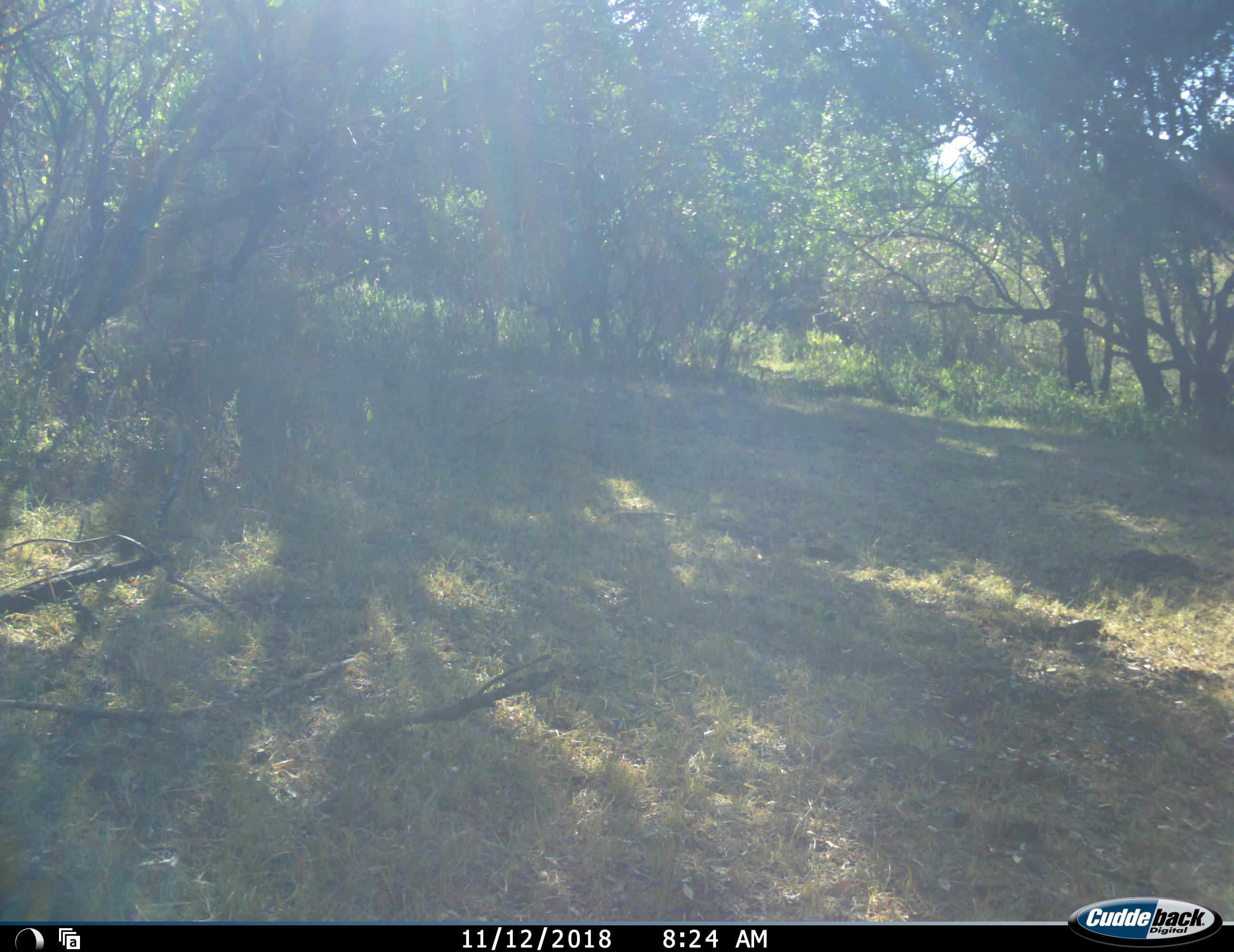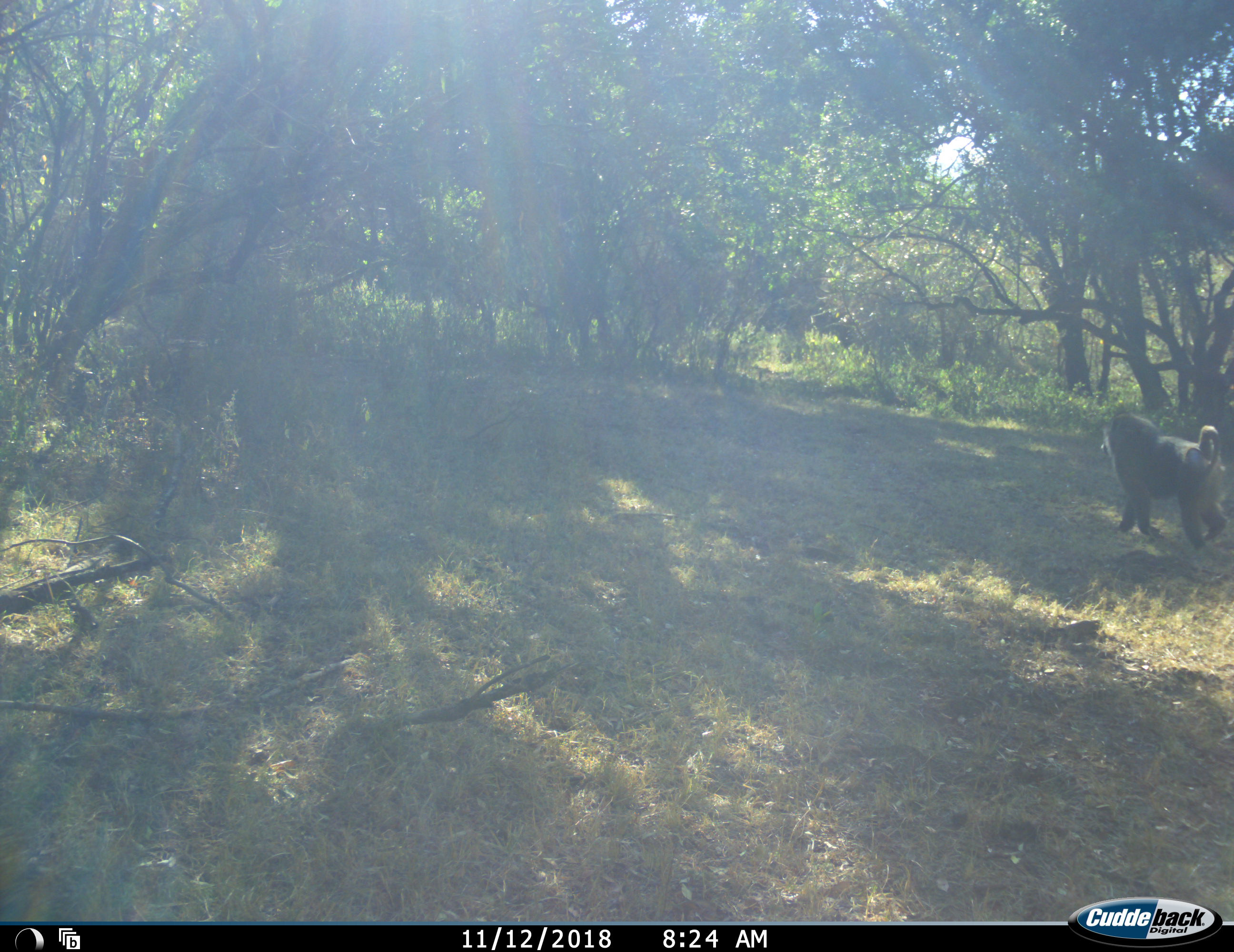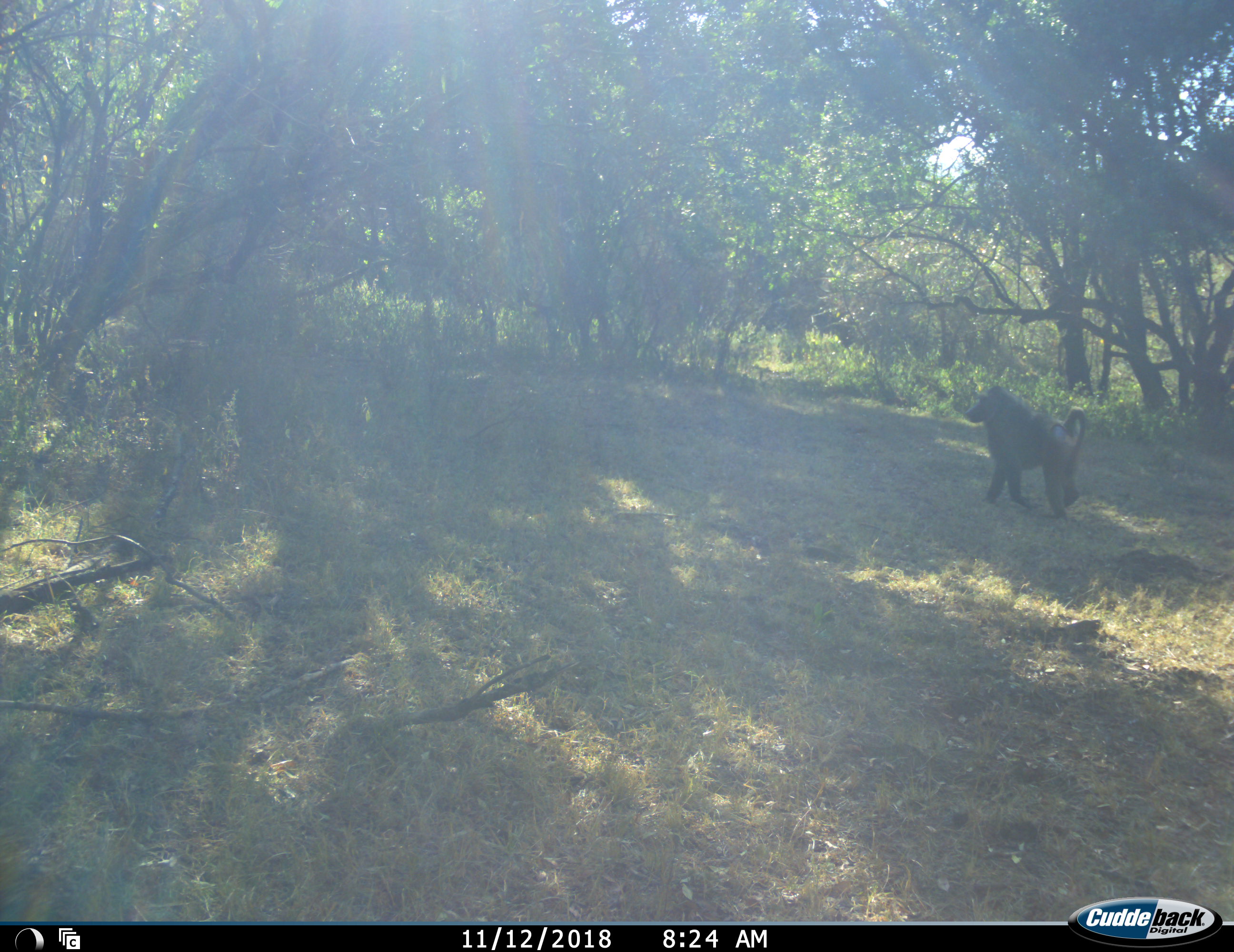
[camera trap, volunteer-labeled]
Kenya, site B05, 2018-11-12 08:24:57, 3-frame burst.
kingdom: Animalia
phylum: Chordata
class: Mammalia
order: Primates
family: Cercopithecidae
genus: Papio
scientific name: Papio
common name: baboon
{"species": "baboon (Papio)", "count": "1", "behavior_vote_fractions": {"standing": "0%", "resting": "0%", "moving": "100%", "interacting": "0%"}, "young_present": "0%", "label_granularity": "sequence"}